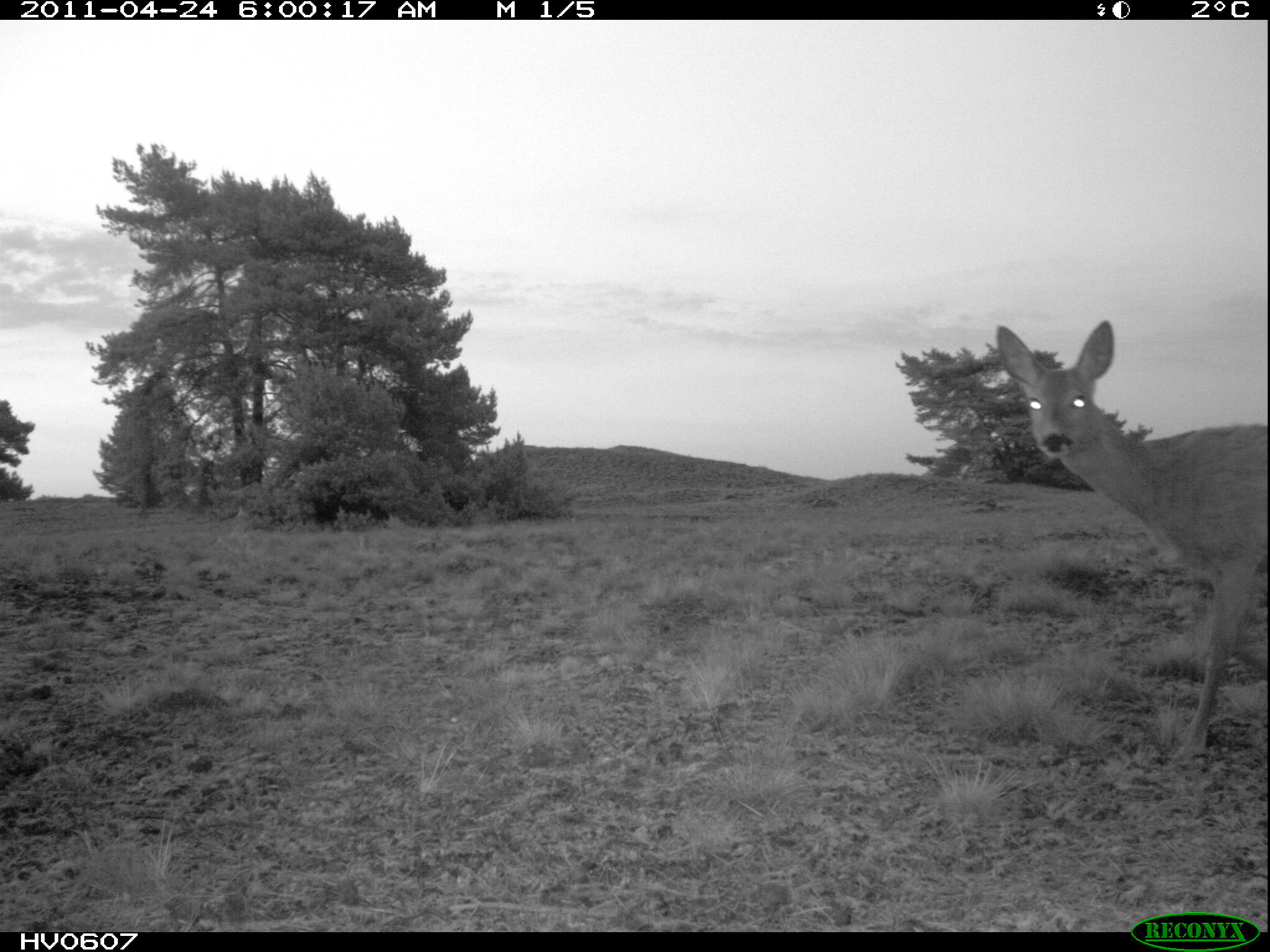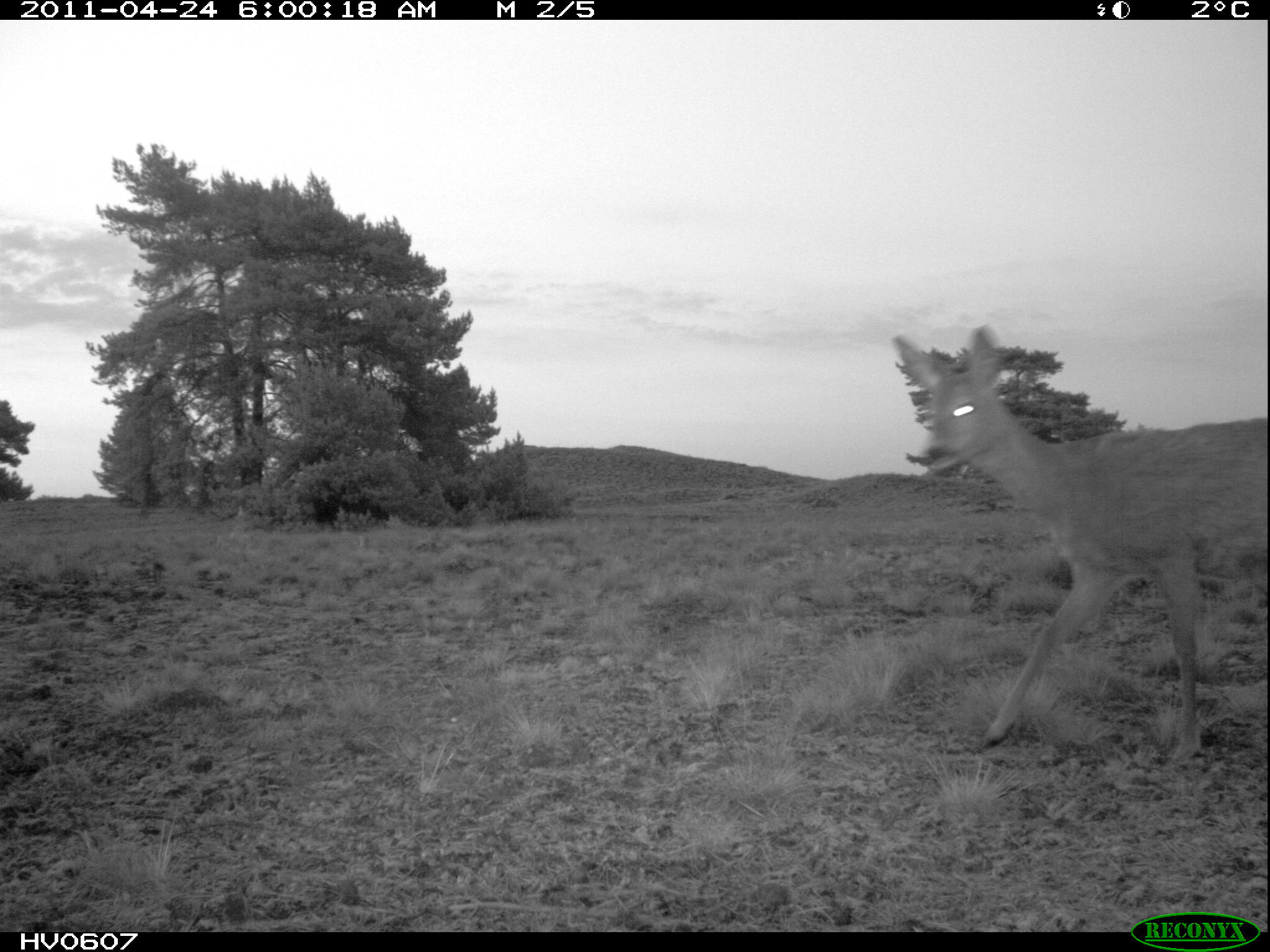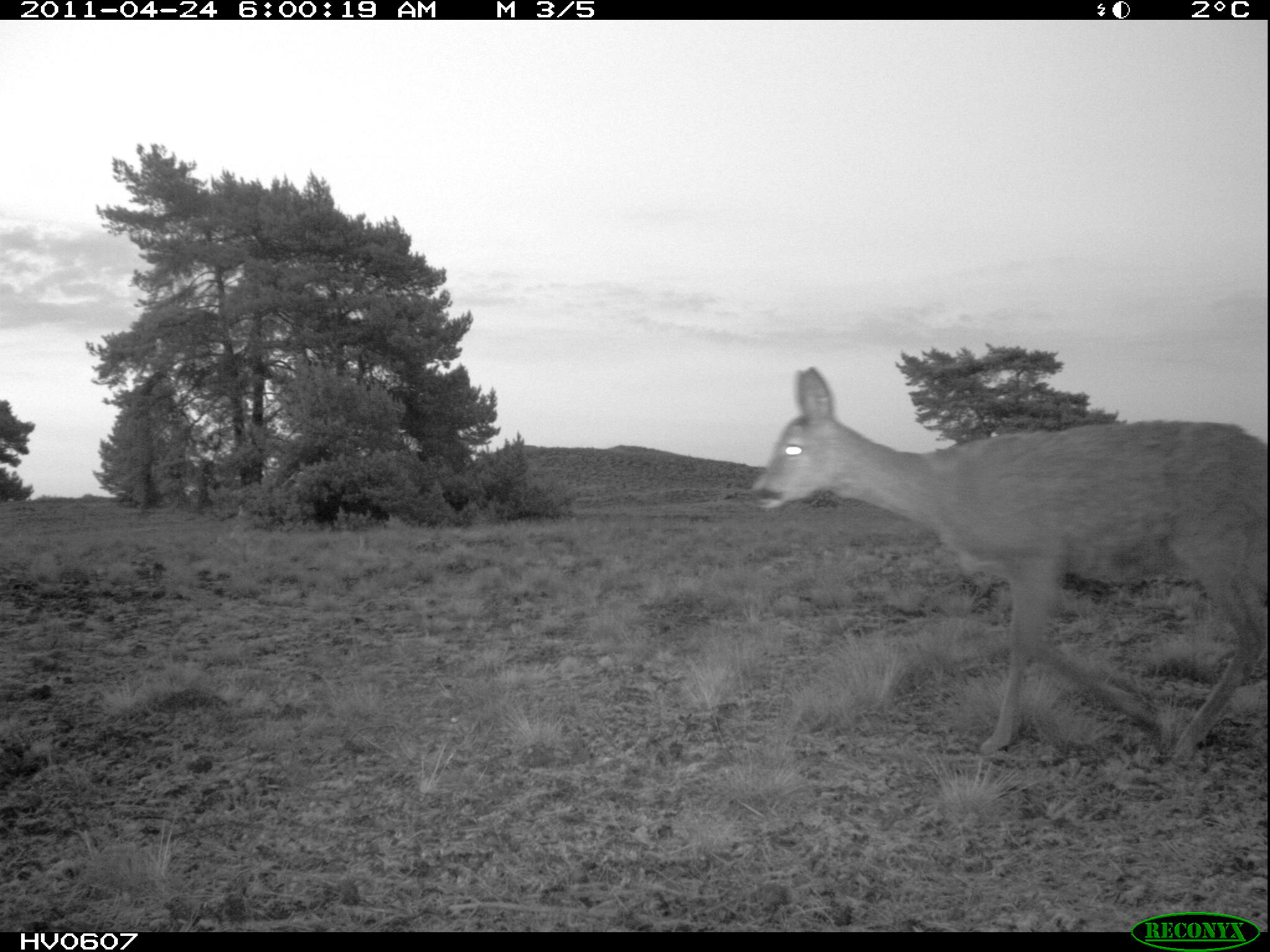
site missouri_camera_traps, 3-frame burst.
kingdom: Animalia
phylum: Chordata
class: Mammalia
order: Artiodactyla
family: Cervidae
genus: Capreolus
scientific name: Capreolus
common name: roe deer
Roe deer (Capreolus). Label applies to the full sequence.